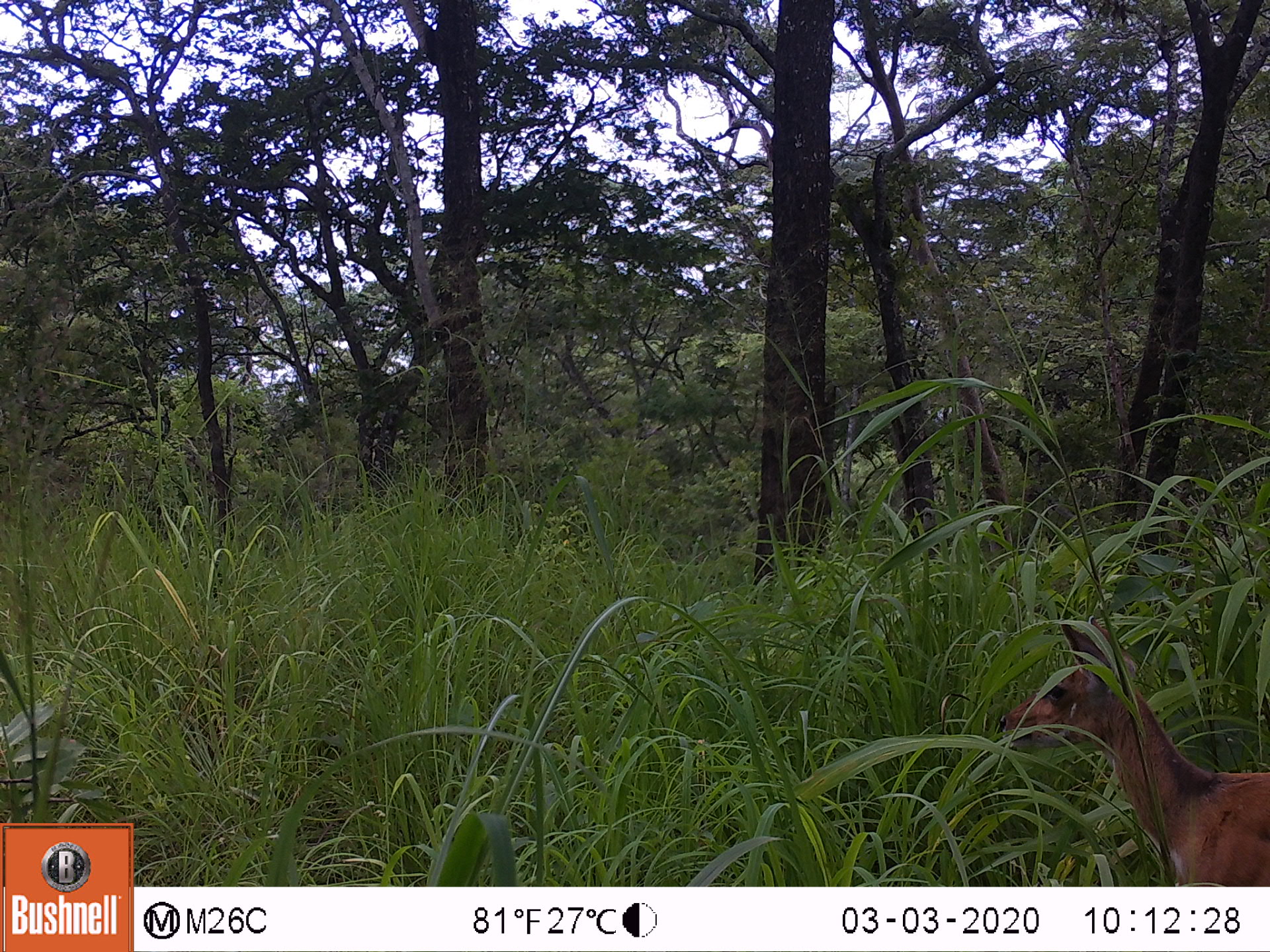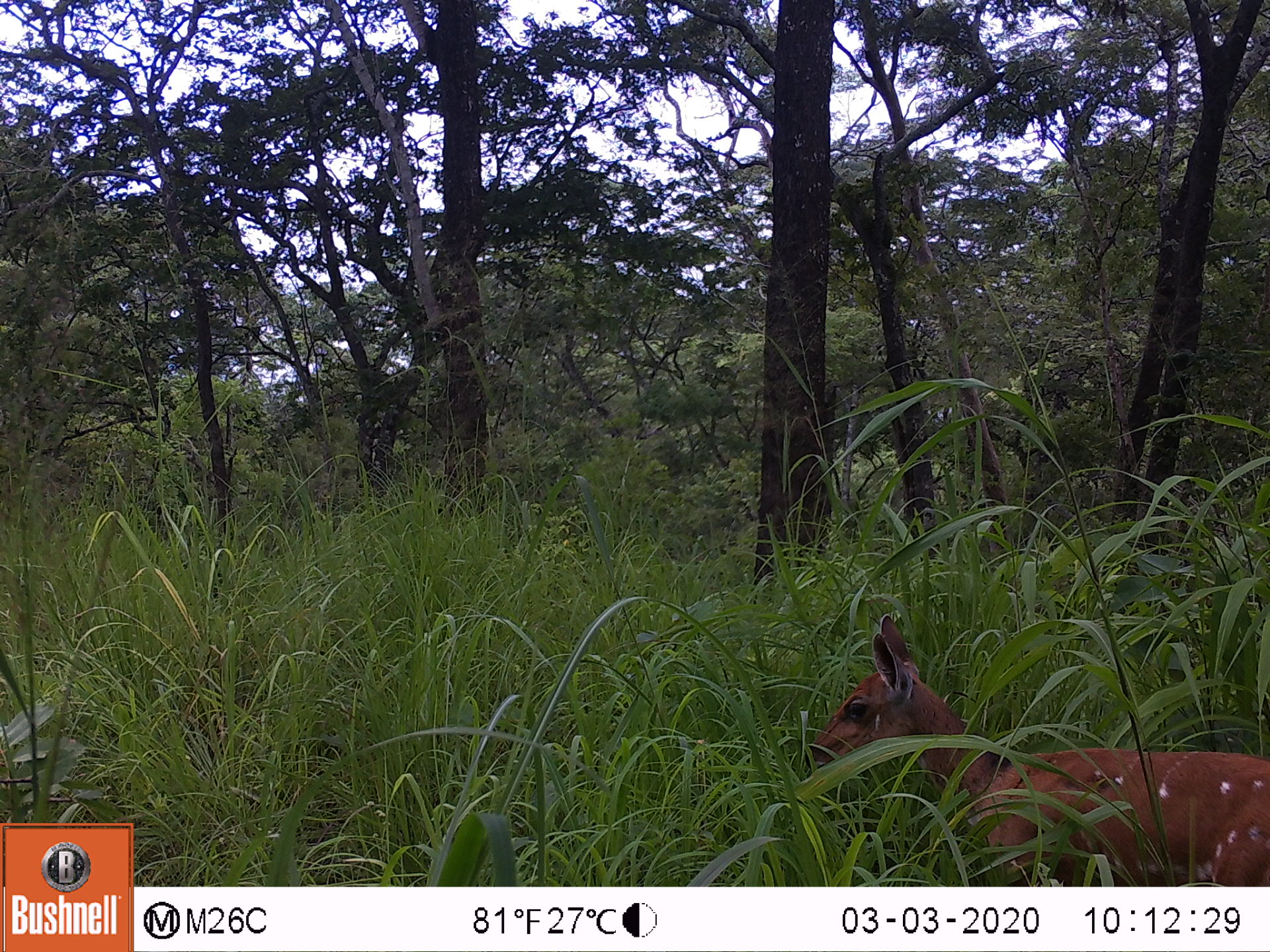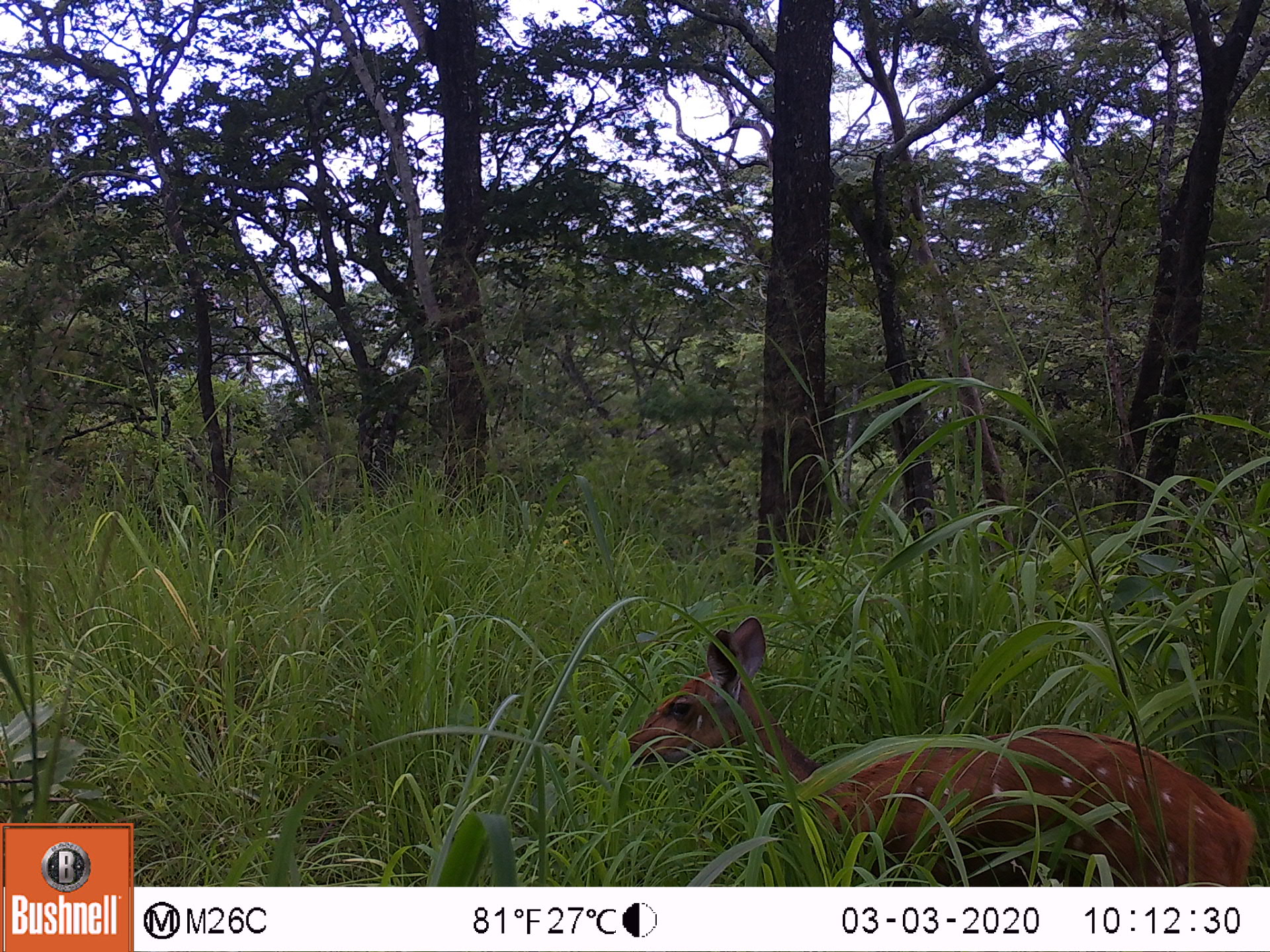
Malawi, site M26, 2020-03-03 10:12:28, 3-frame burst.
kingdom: Animalia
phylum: Chordata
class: Mammalia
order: Artiodactyla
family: Bovidae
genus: Tragelaphus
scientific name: Tragelaphus sylvaticus sylvaticus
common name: cape bushbuck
Cape bushbuck (Tragelaphus sylvaticus sylvaticus), count 1.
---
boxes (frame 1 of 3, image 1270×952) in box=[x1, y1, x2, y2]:
cape bushbuck: box=[995, 607, 1267, 885]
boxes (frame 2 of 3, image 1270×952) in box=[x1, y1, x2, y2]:
cape bushbuck: box=[798, 608, 1267, 883]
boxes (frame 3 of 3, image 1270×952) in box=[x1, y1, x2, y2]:
cape bushbuck: box=[616, 612, 1257, 885]